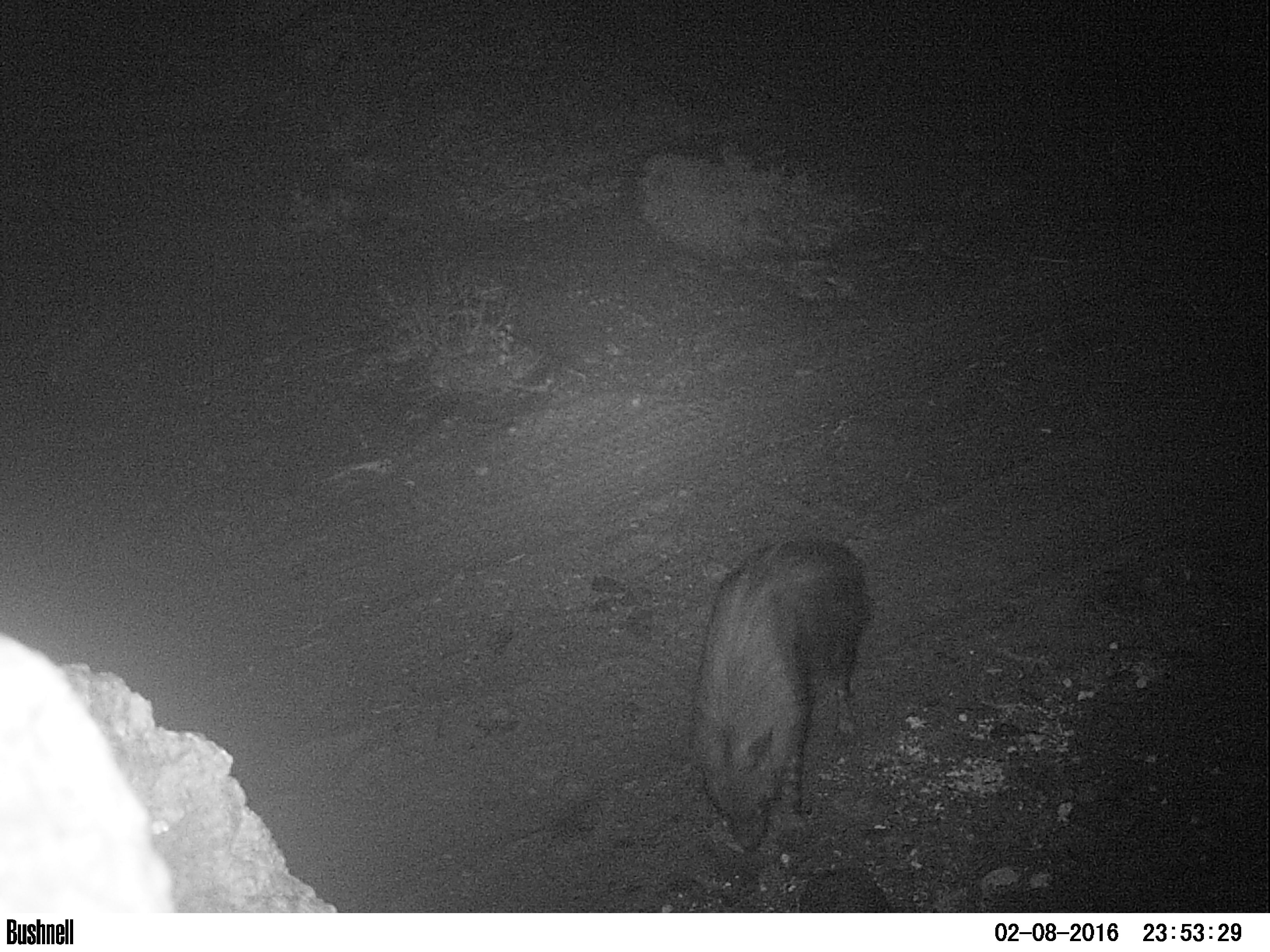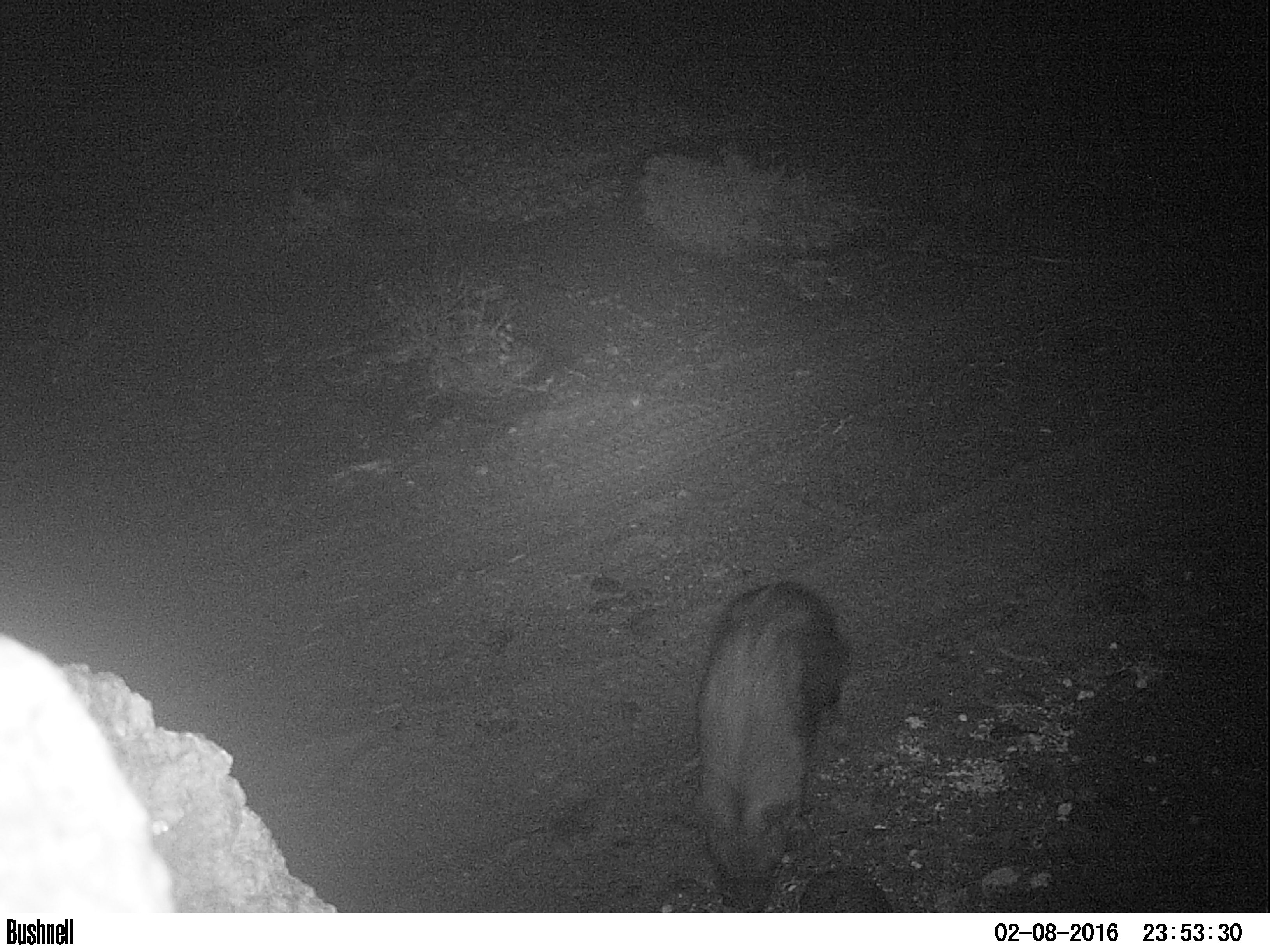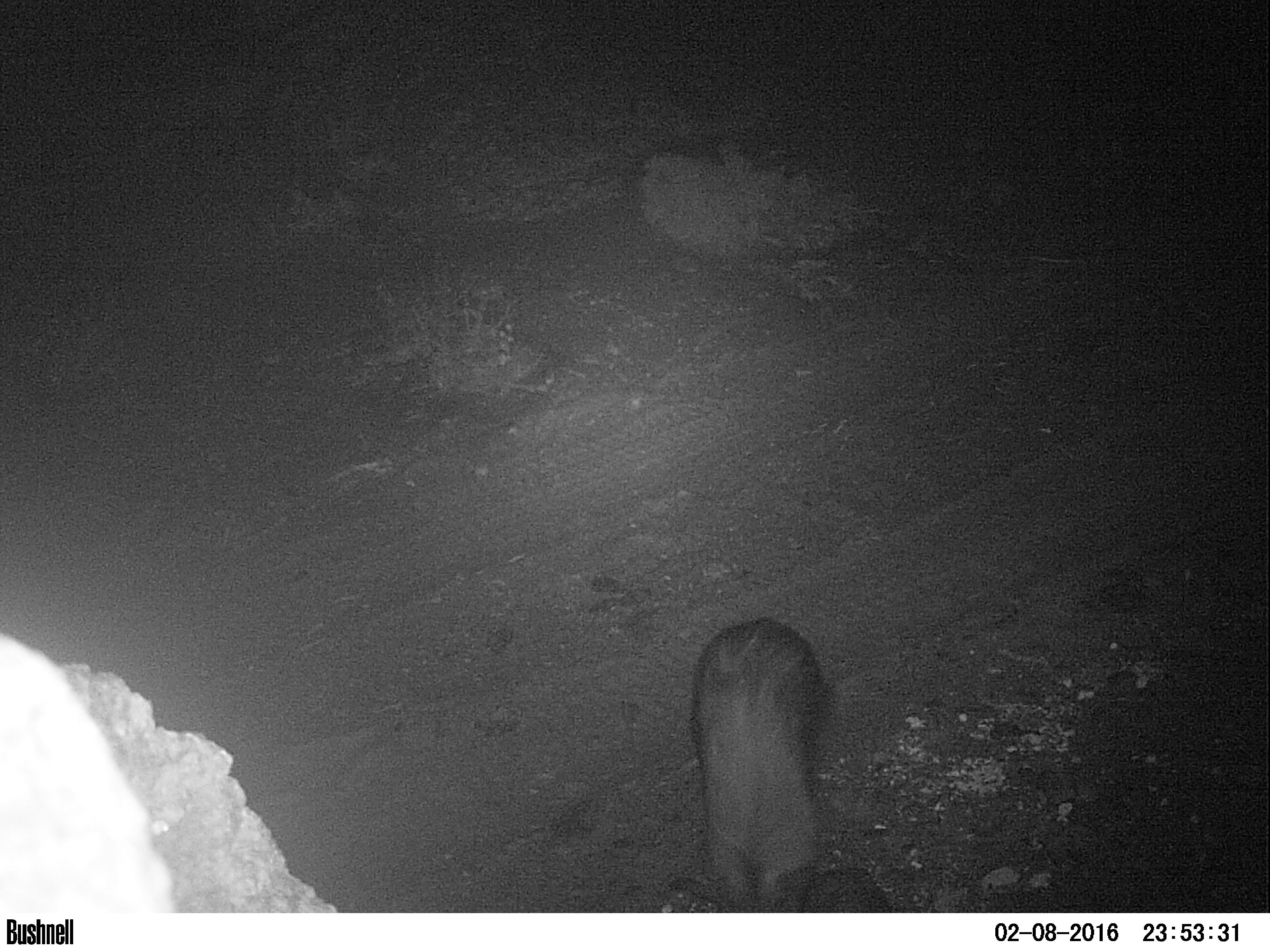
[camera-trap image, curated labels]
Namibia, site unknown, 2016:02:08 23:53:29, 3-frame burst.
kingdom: Animalia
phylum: Chordata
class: Mammalia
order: Carnivora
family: Hyaenidae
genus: Parahyaena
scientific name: Parahyaena brunnea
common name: brown hyena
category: hyaena brunnea